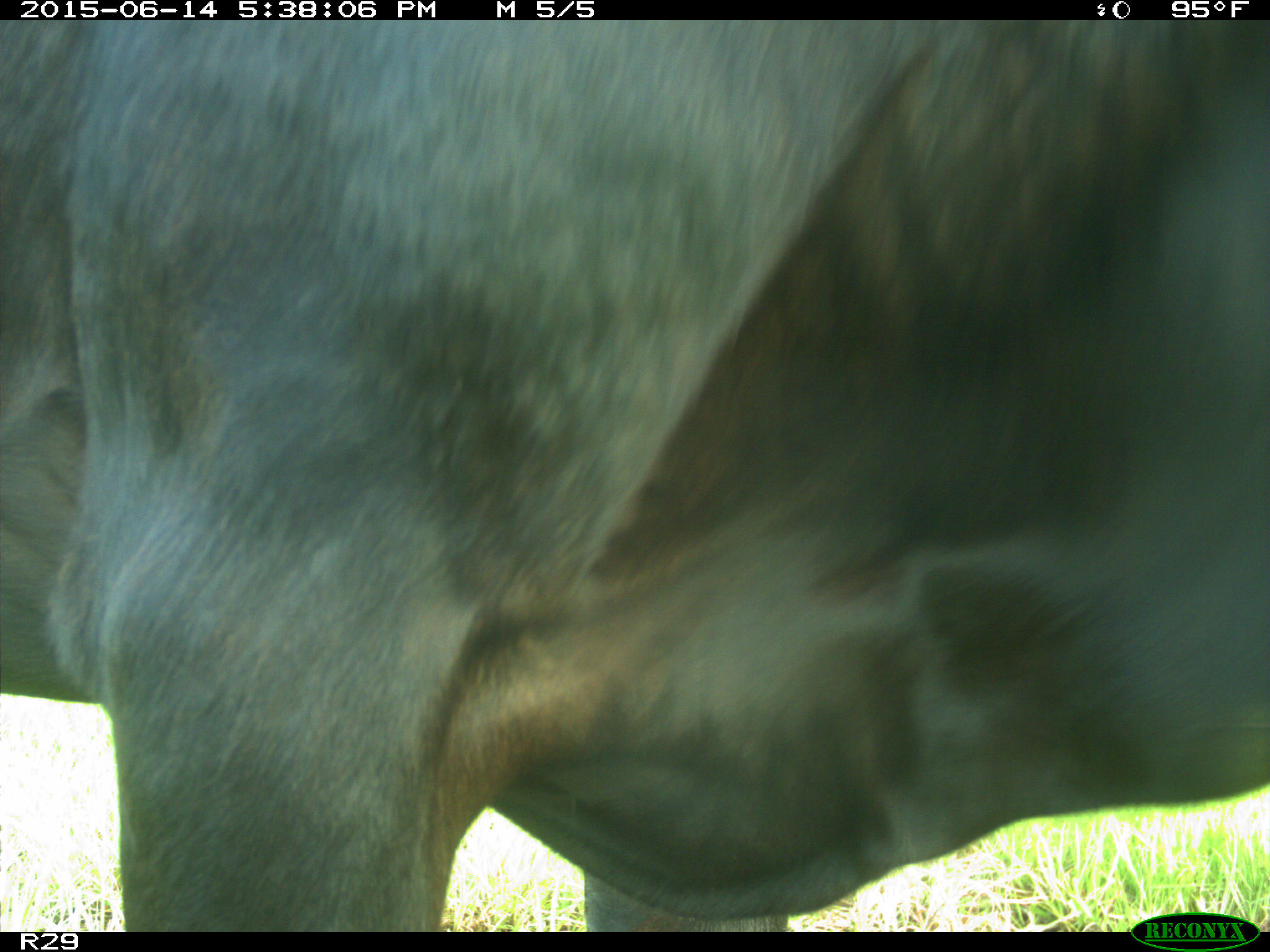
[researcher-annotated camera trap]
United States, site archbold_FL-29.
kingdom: Animalia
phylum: Chordata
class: Mammalia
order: Artiodactyla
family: Bovidae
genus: Bos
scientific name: Bos taurus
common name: domestic cow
Bos taurus (domestic cow).